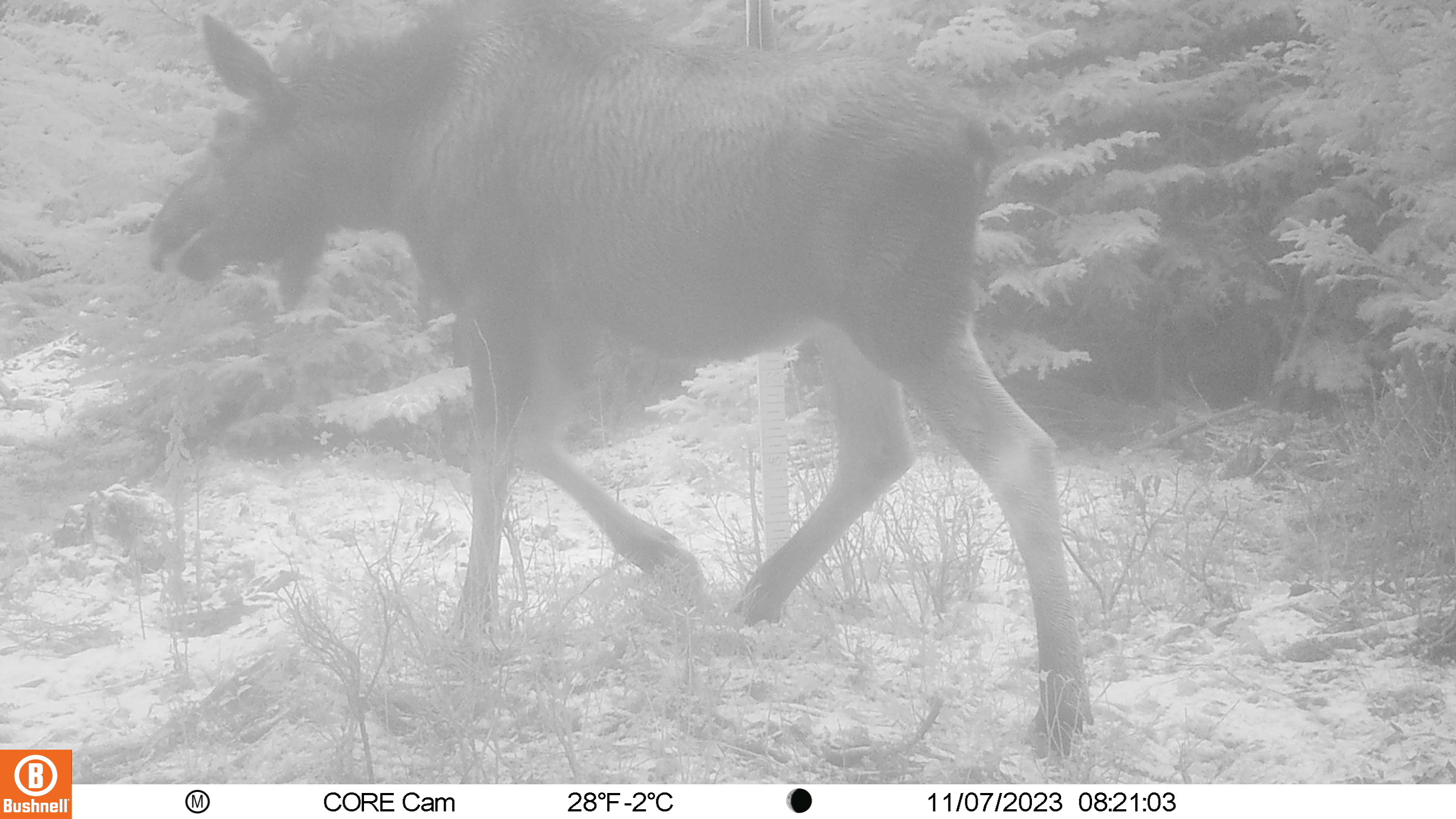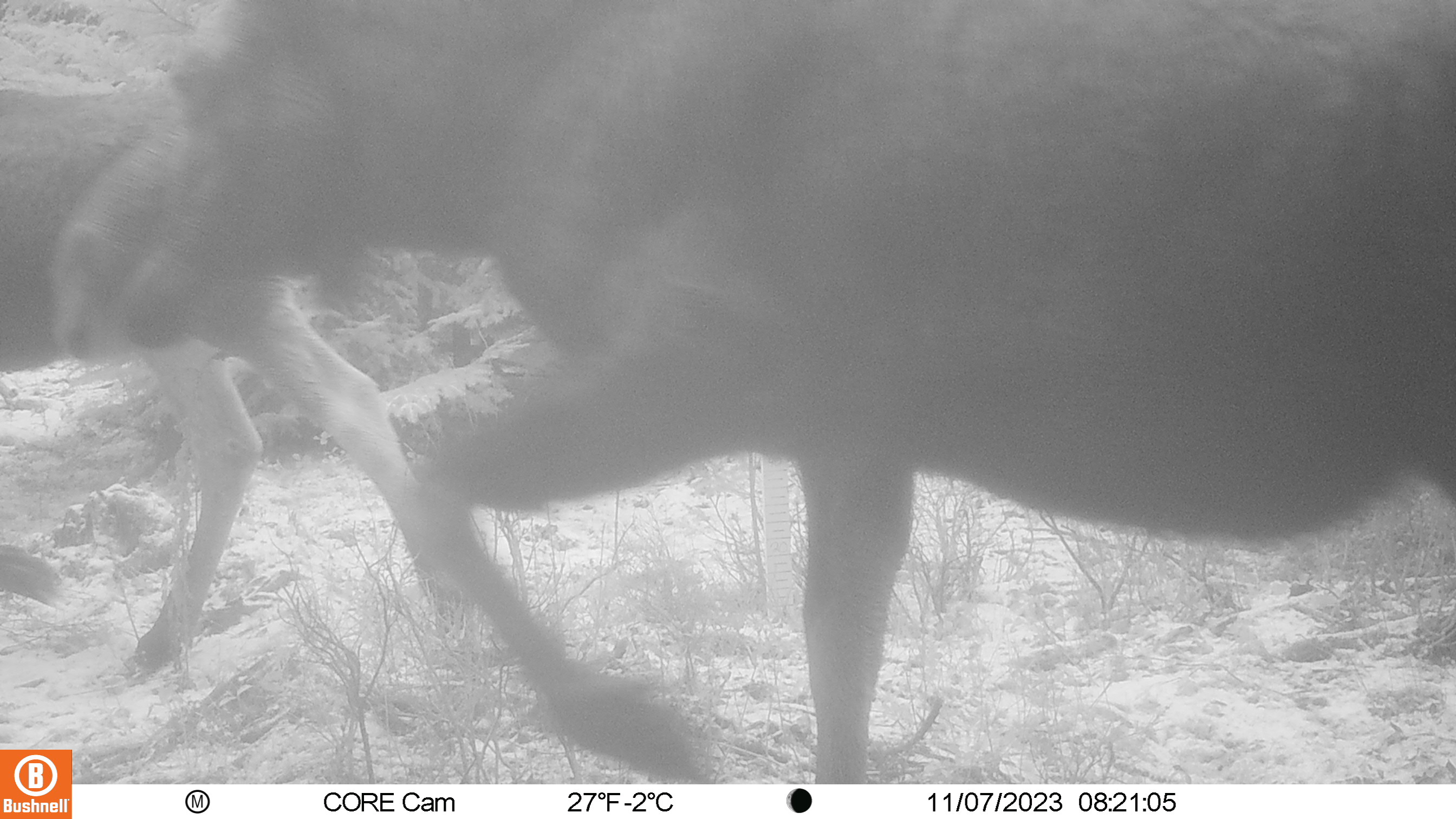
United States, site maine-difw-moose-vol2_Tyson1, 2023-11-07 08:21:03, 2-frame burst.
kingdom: Animalia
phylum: Chordata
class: Mammalia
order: Artiodactyla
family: Cervidae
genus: Alces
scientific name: Alces alces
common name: moose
Moose (Alces alces).